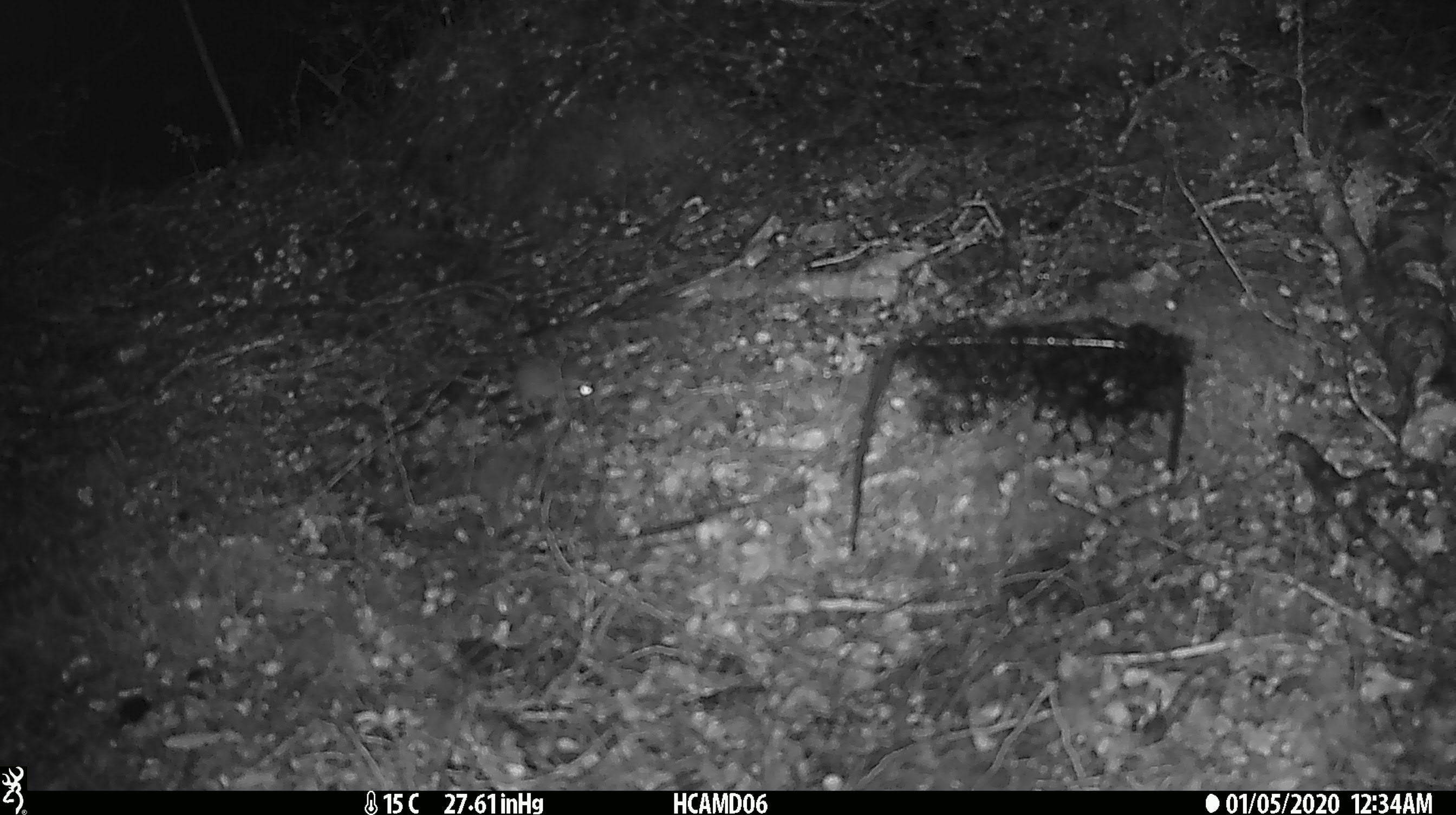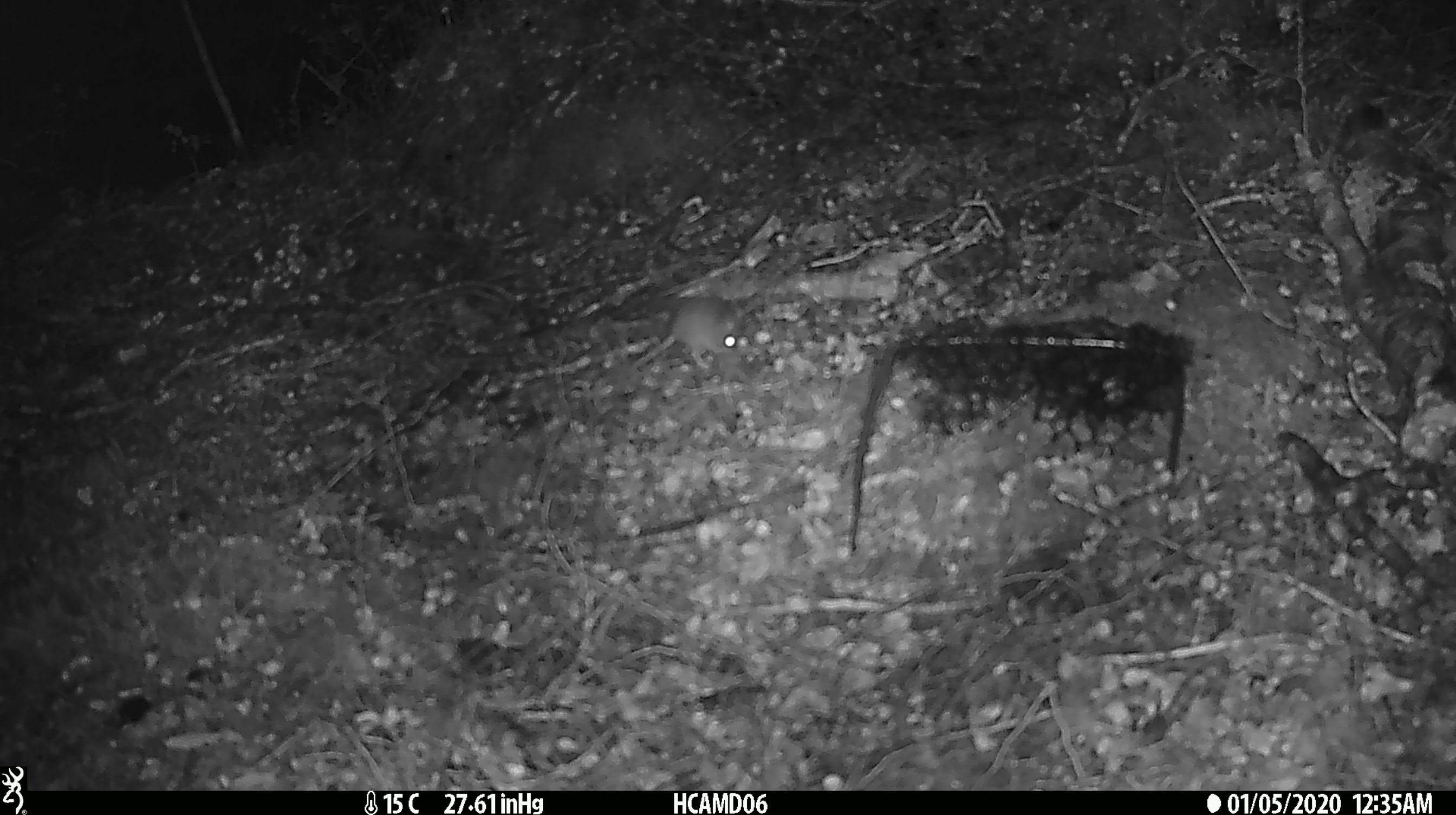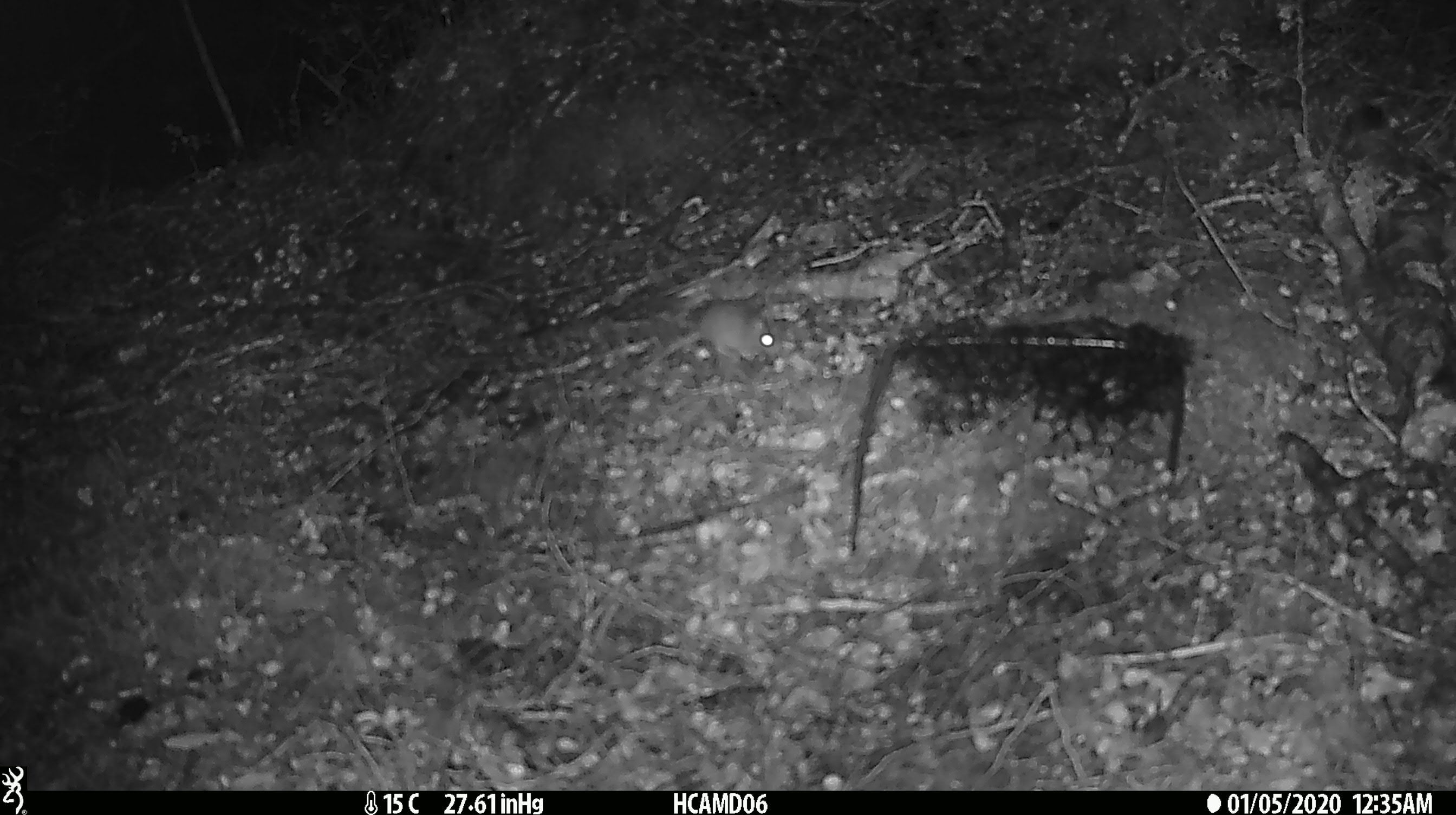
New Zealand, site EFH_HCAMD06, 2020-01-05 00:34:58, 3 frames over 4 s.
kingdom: Animalia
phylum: Chordata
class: Mammalia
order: Rodentia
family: Muridae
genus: Mus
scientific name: Mus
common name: mouse